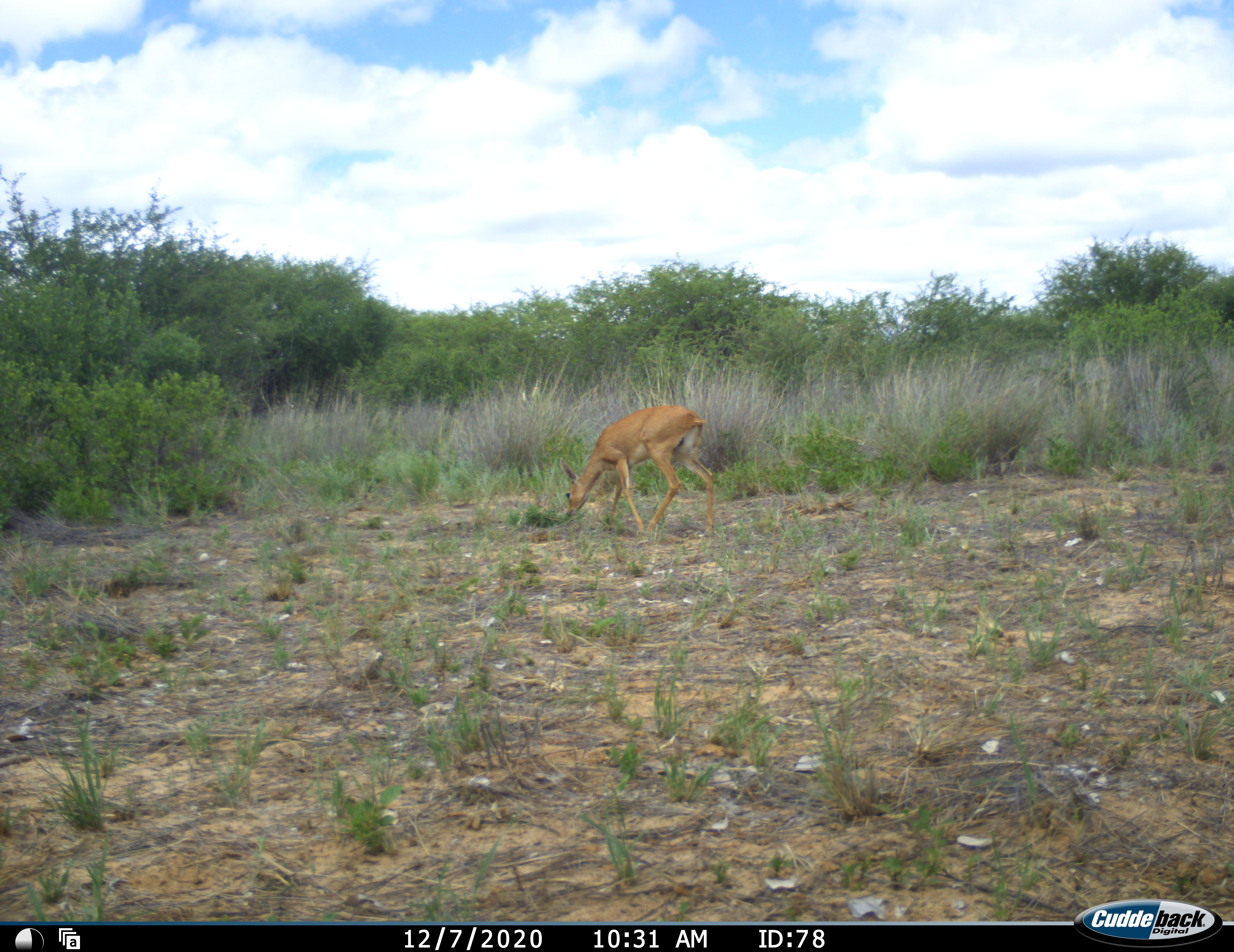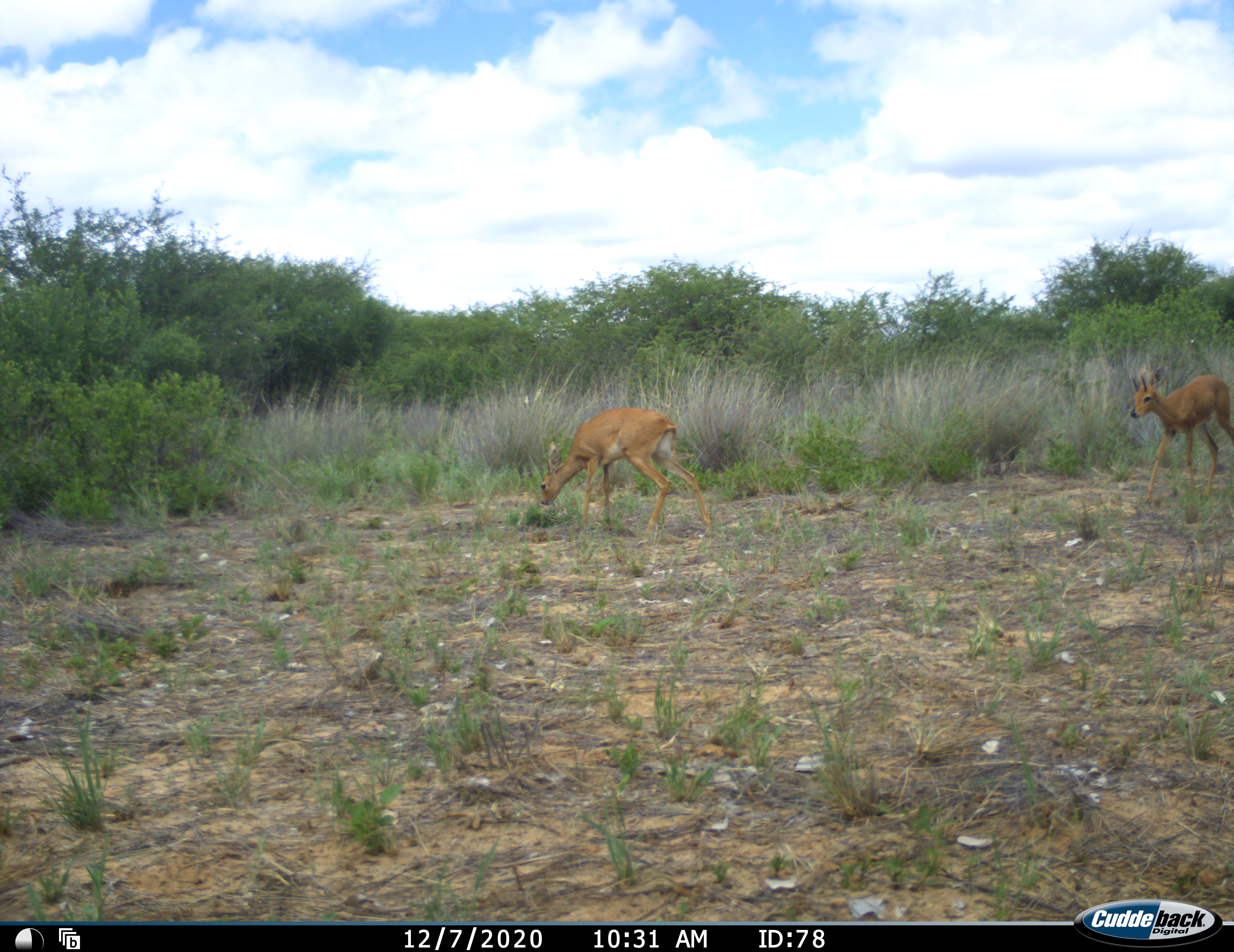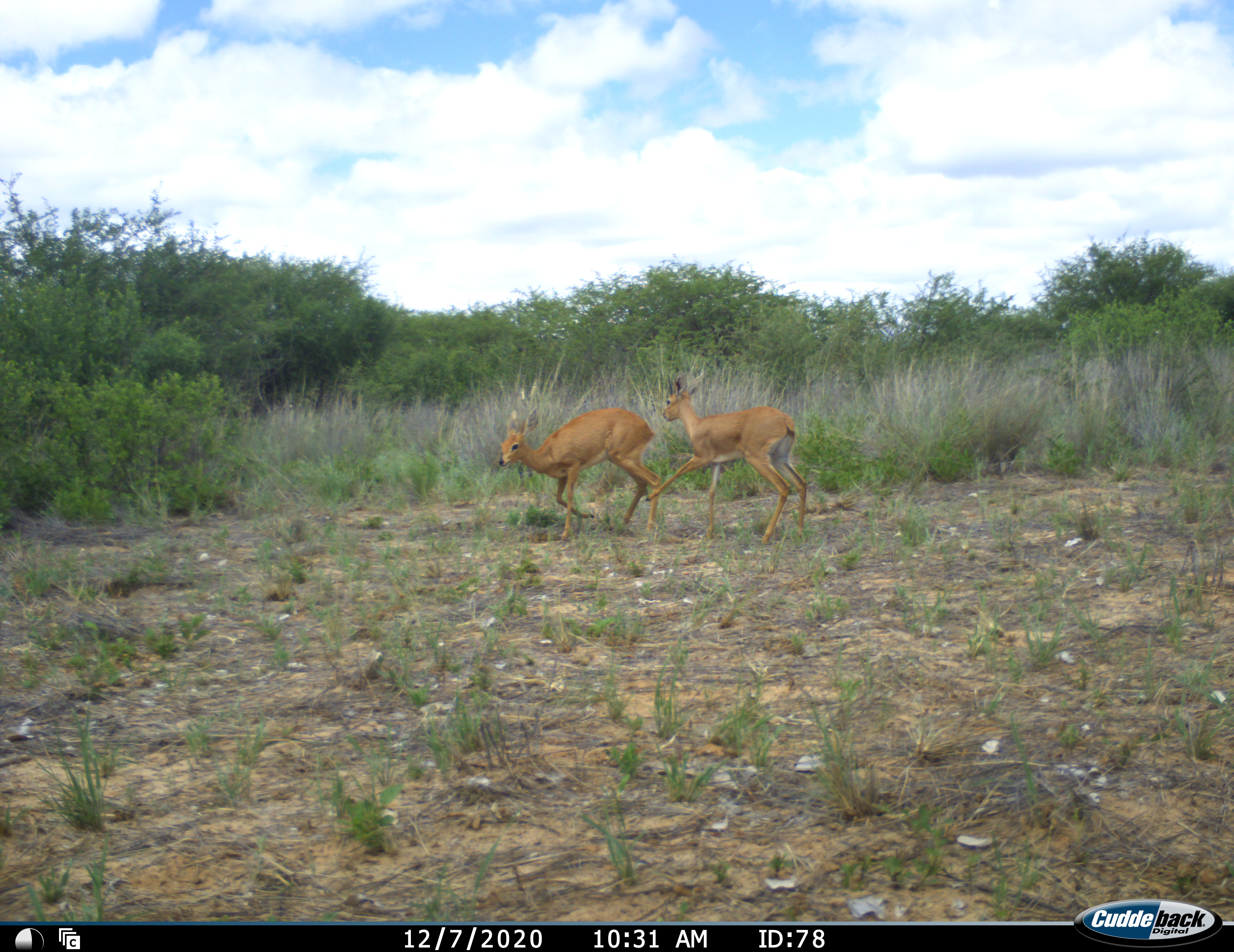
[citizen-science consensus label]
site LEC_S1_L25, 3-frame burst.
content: unidentified animal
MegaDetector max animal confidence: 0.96